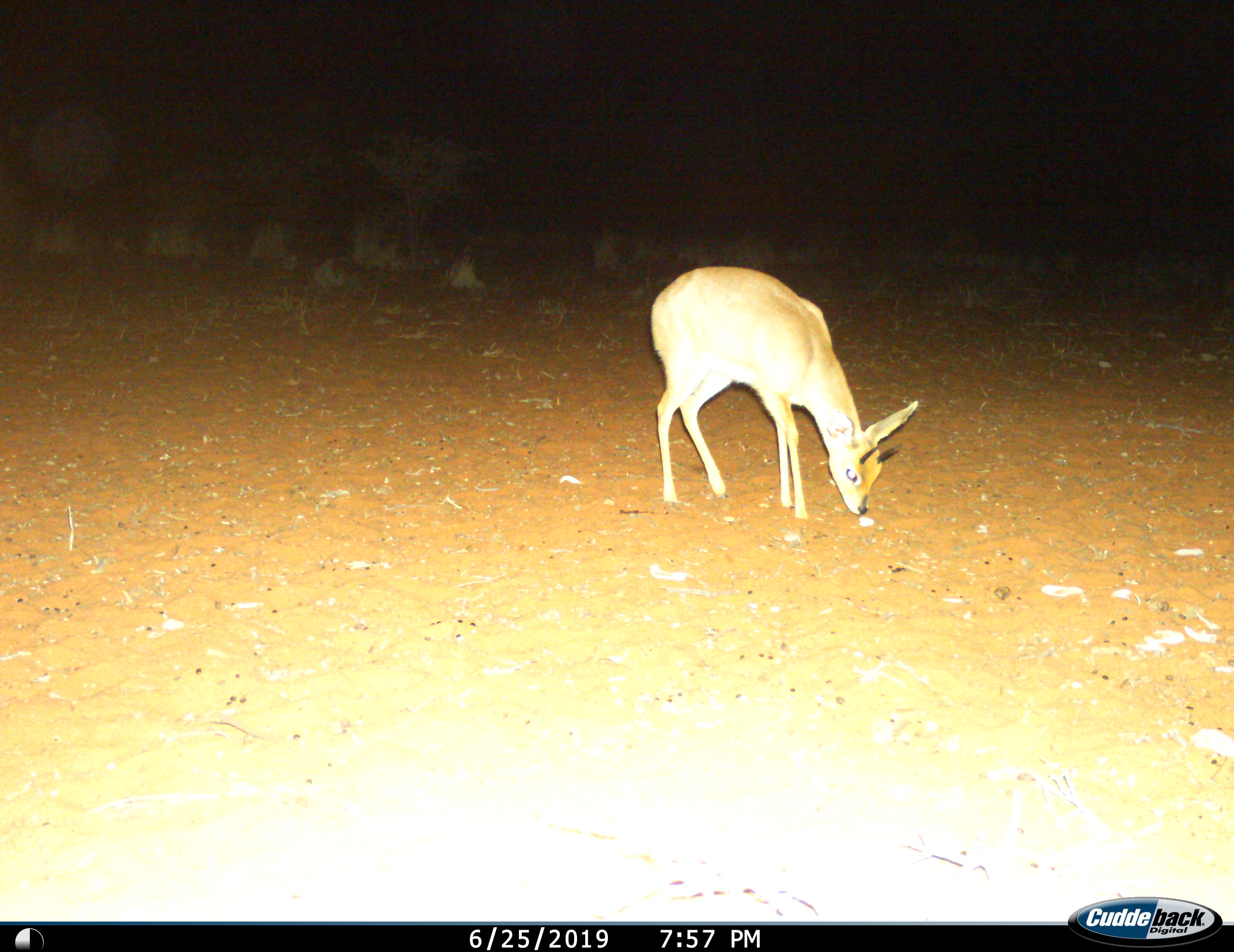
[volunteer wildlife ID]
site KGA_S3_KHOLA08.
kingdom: Animalia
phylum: Chordata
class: Mammalia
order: Artiodactyla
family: Bovidae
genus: Raphicerus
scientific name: Raphicerus campestris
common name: steenbok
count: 1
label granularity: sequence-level